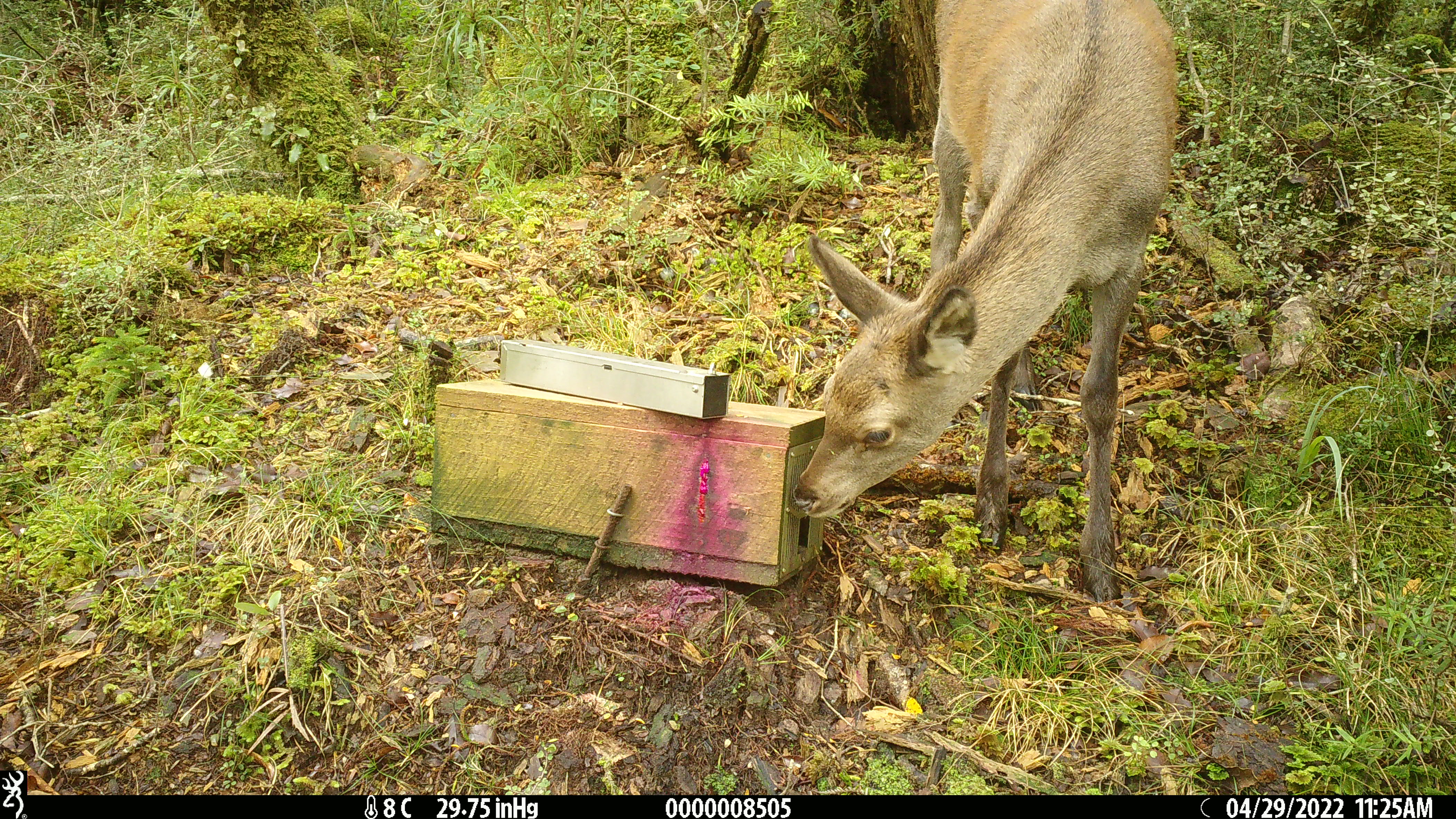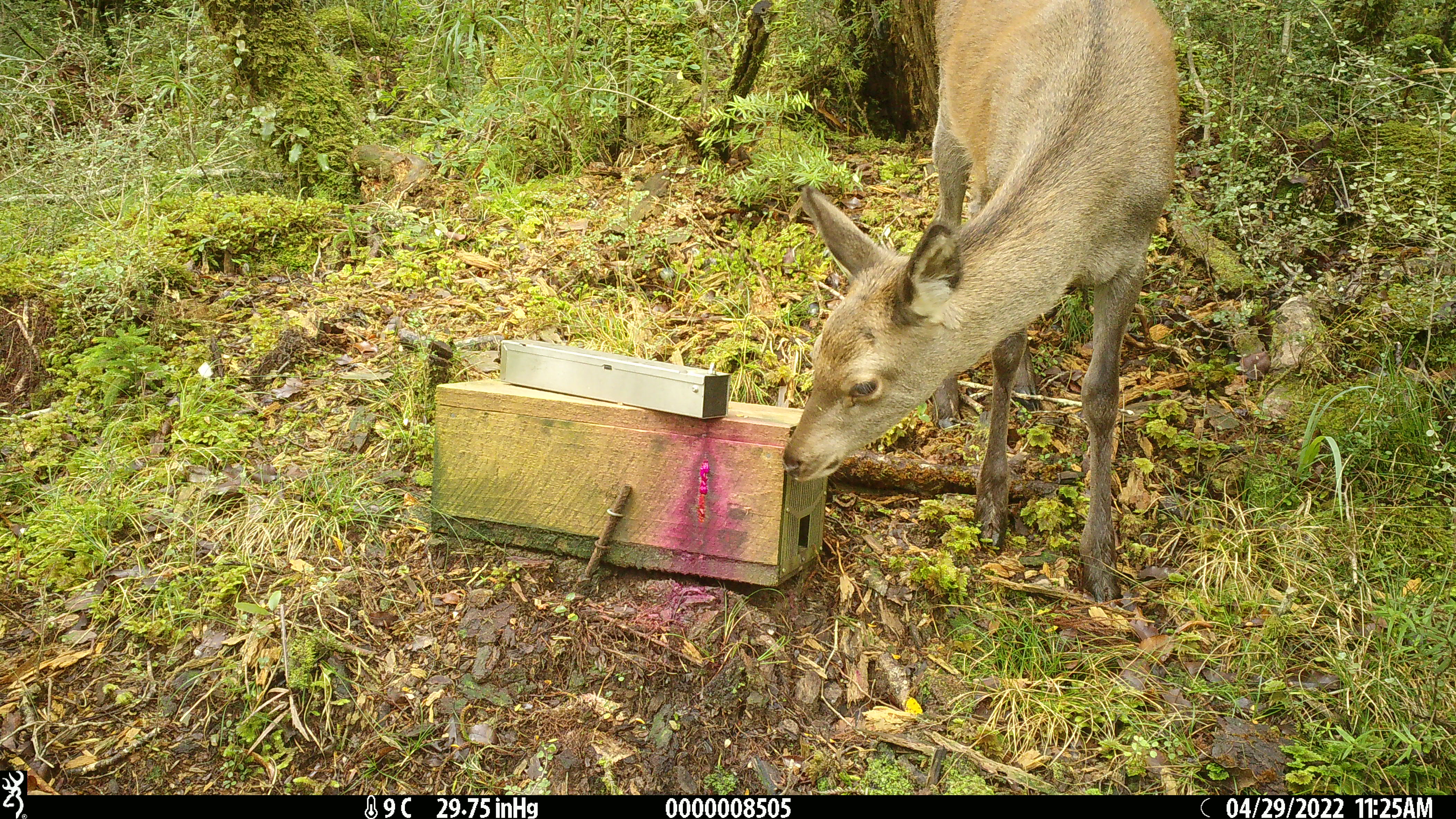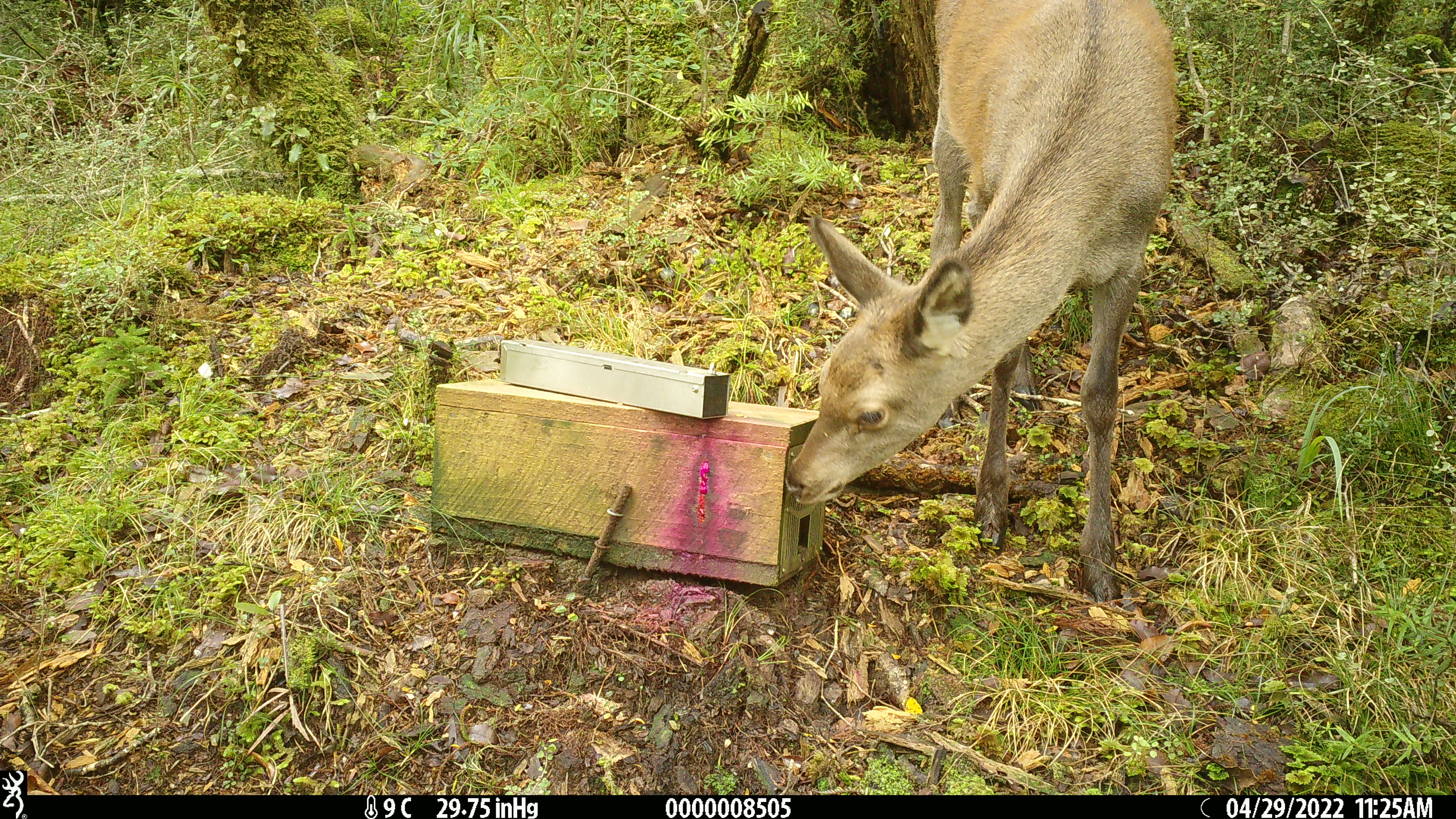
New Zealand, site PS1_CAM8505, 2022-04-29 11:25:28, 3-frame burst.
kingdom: Animalia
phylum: Chordata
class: Mammalia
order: Artiodactyla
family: Cervidae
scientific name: Cervidae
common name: deer